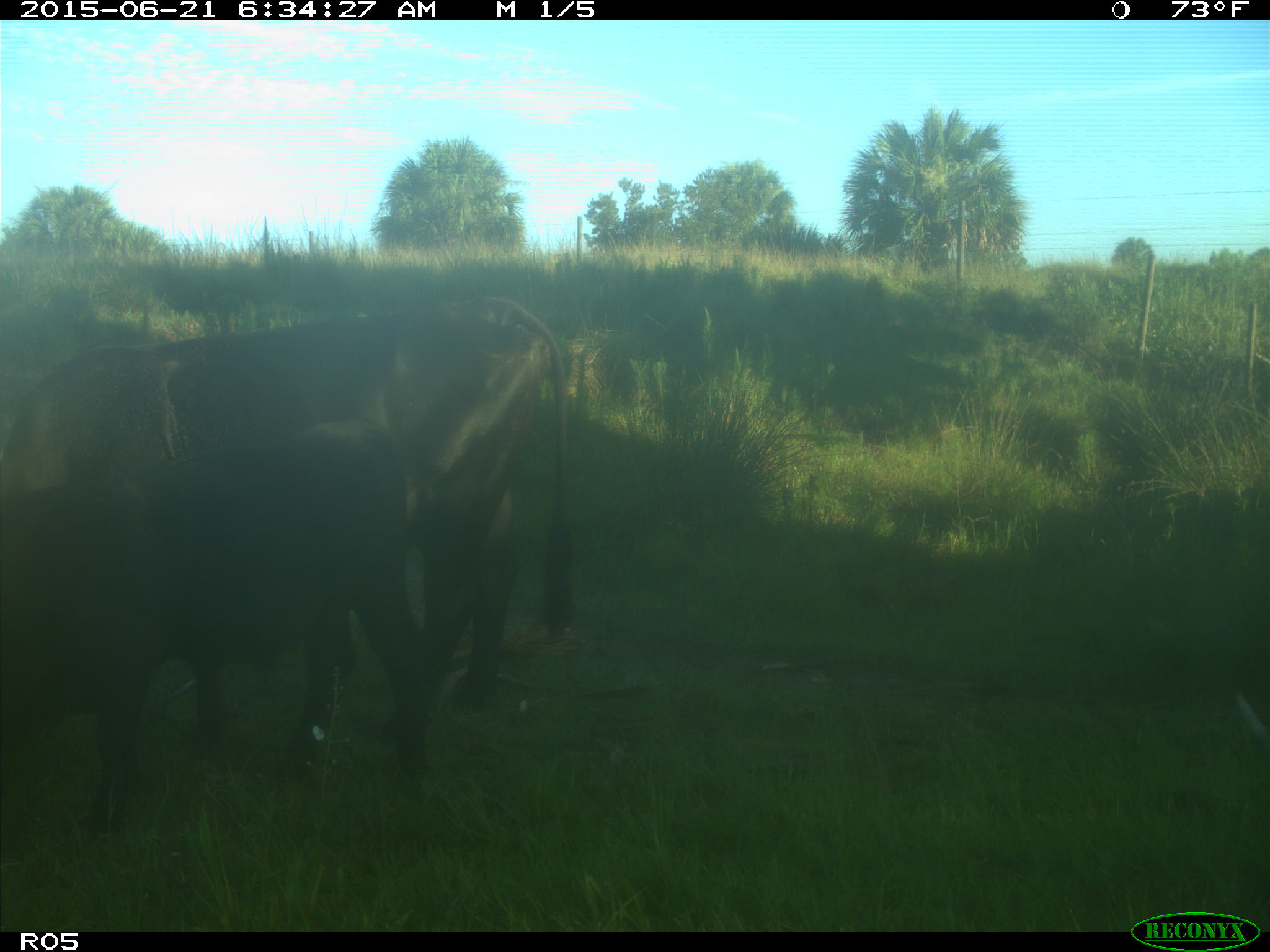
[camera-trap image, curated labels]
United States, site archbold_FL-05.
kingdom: Animalia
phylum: Chordata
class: Mammalia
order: Artiodactyla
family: Bovidae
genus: Bos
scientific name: Bos taurus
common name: domestic cow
Bos taurus (domestic cow).